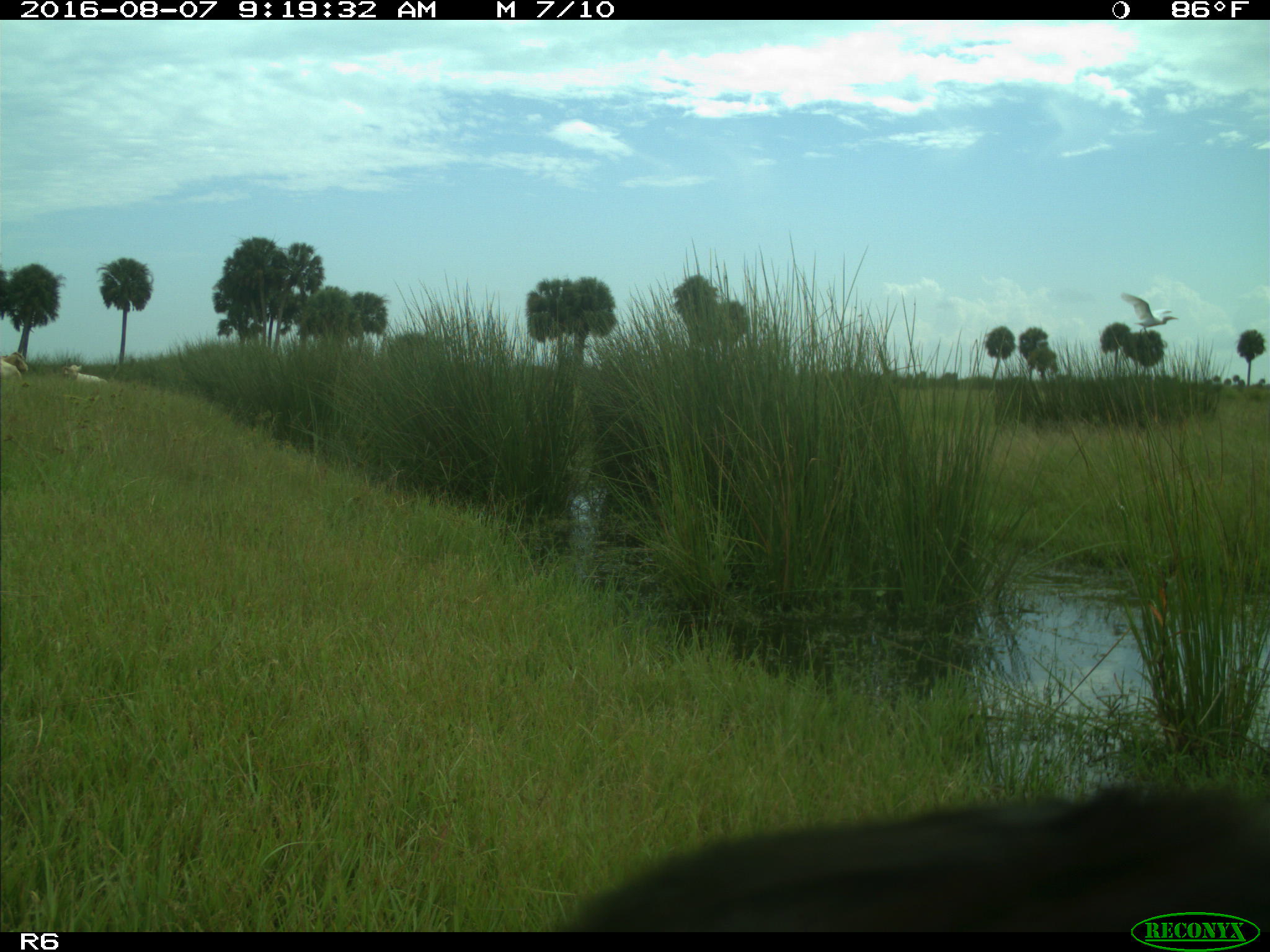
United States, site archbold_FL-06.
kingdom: Animalia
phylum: Chordata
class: Mammalia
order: Artiodactyla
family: Bovidae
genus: Bos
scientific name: Bos taurus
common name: domestic cow